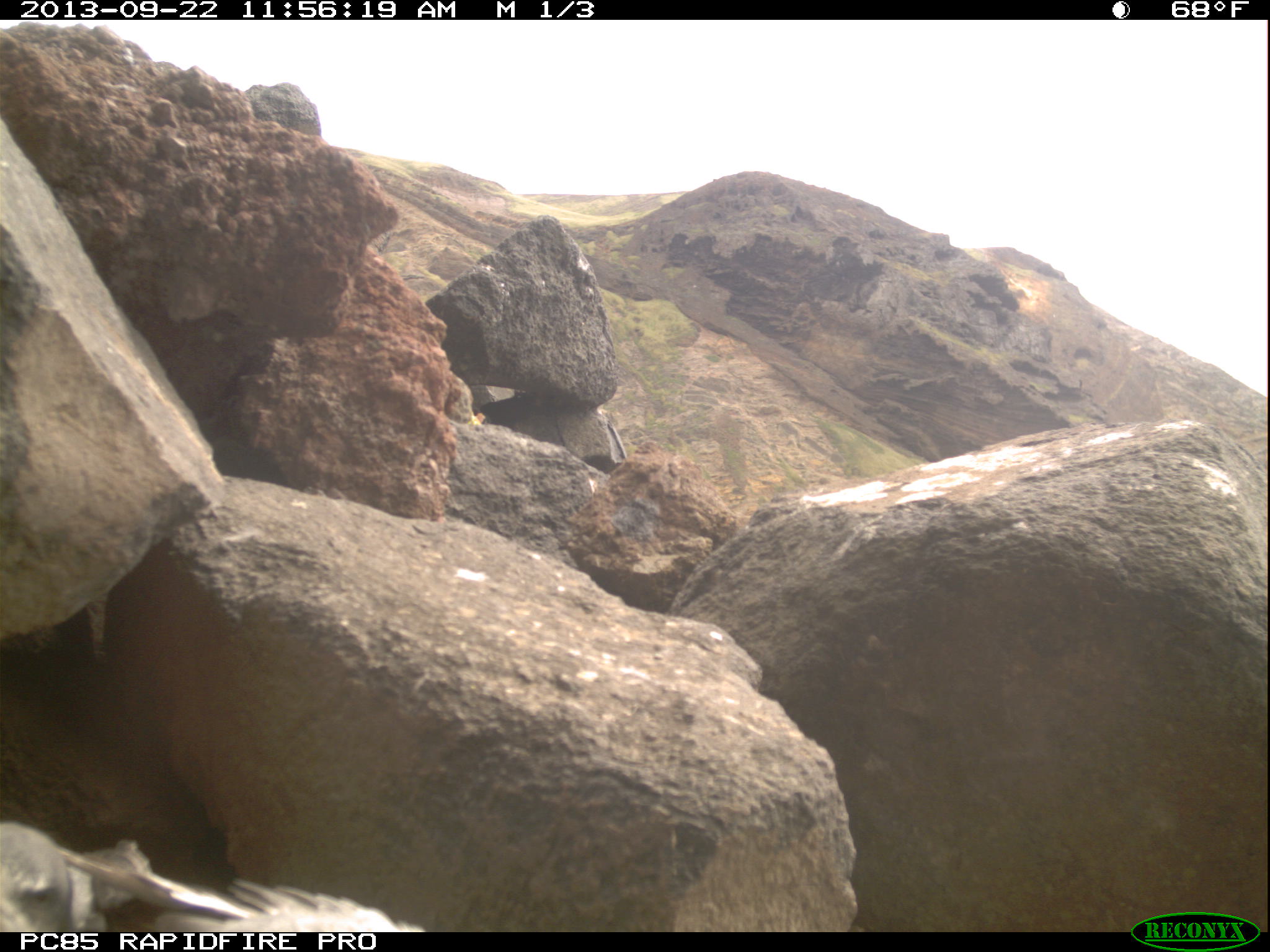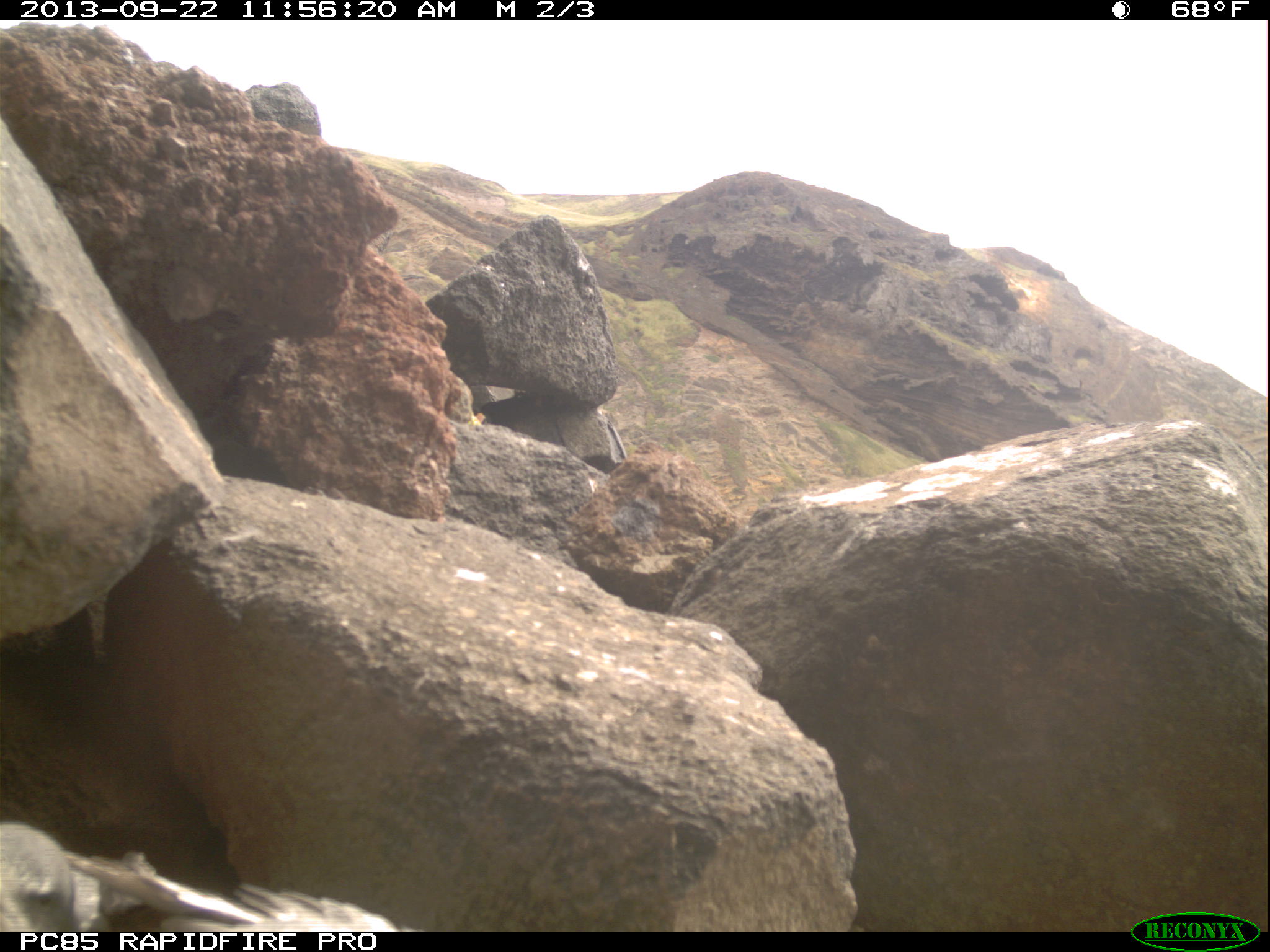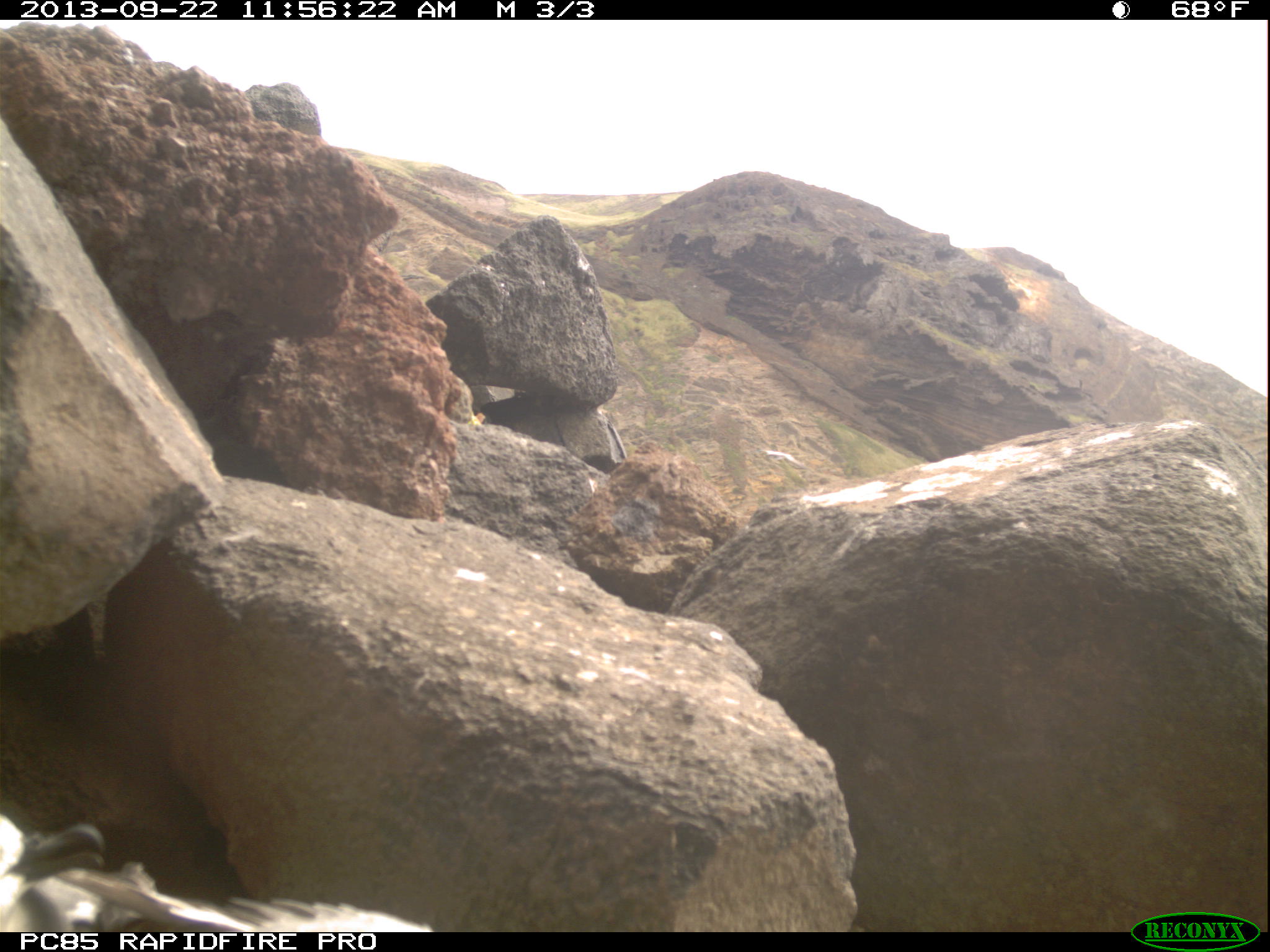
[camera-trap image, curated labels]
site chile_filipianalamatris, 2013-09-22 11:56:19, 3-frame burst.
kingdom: Animalia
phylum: Chordata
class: Aves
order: Procellariiformes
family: Procellariidae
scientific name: Procellariidae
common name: petrel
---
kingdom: Animalia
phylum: Chordata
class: Aves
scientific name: Aves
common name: bird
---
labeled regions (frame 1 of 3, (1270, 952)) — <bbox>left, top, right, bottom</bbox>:
petrel: <bbox>0, 819, 420, 932</bbox>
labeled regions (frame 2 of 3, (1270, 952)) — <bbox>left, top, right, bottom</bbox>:
petrel: <bbox>0, 826, 412, 932</bbox>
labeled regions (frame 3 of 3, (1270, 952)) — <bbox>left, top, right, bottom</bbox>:
bird: <bbox>758, 441, 806, 473</bbox>
petrel: <bbox>0, 816, 444, 933</bbox>